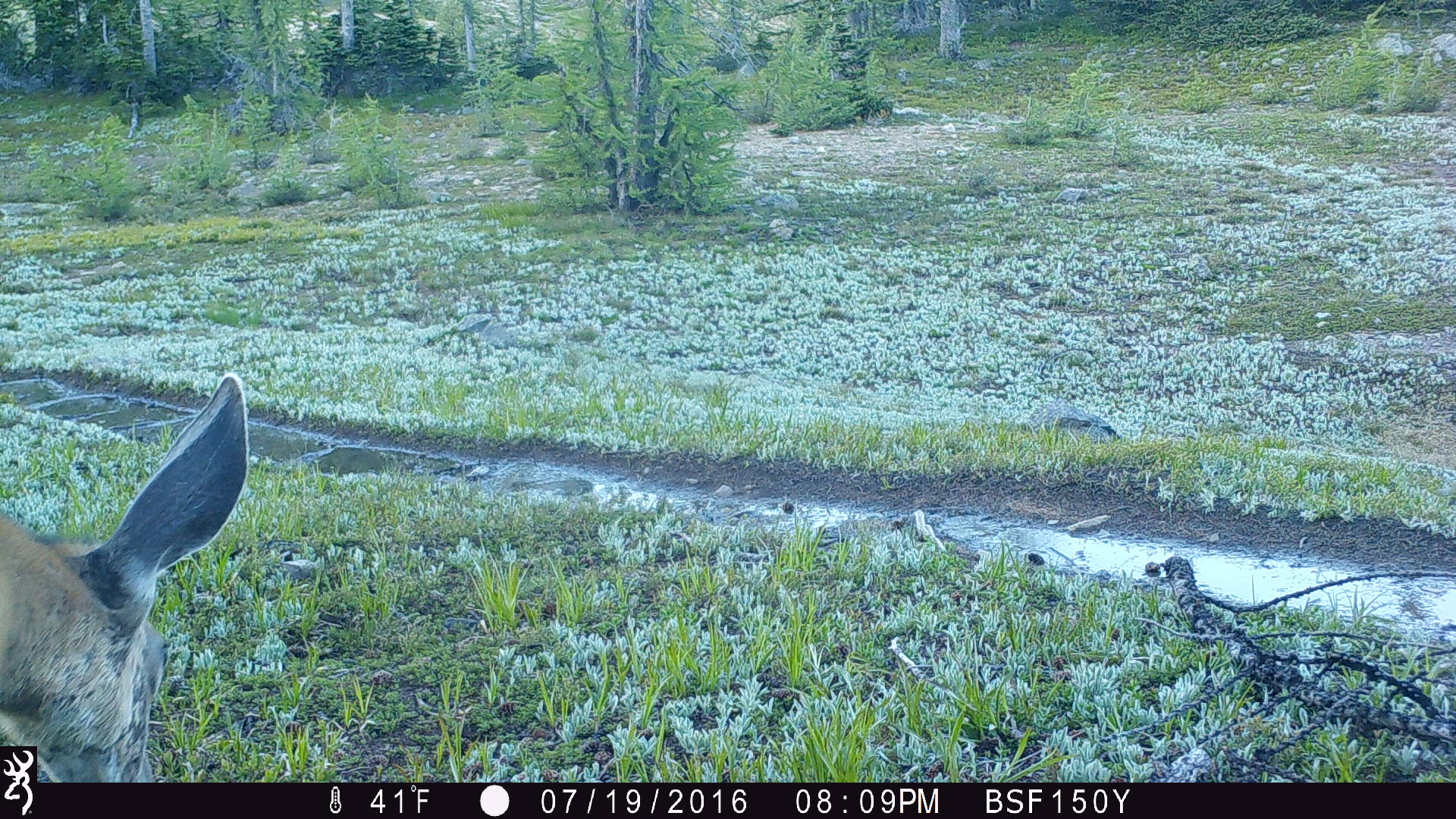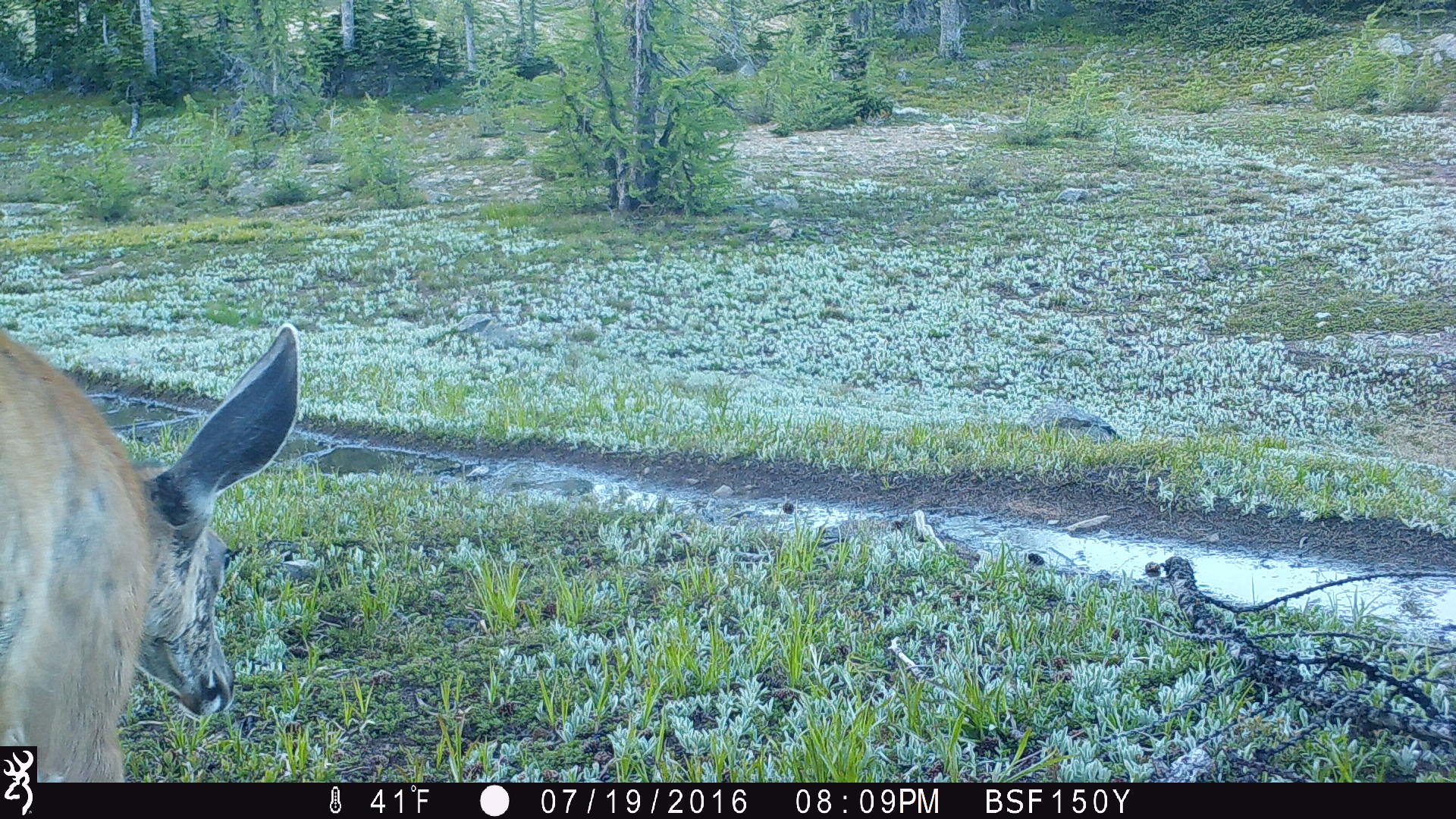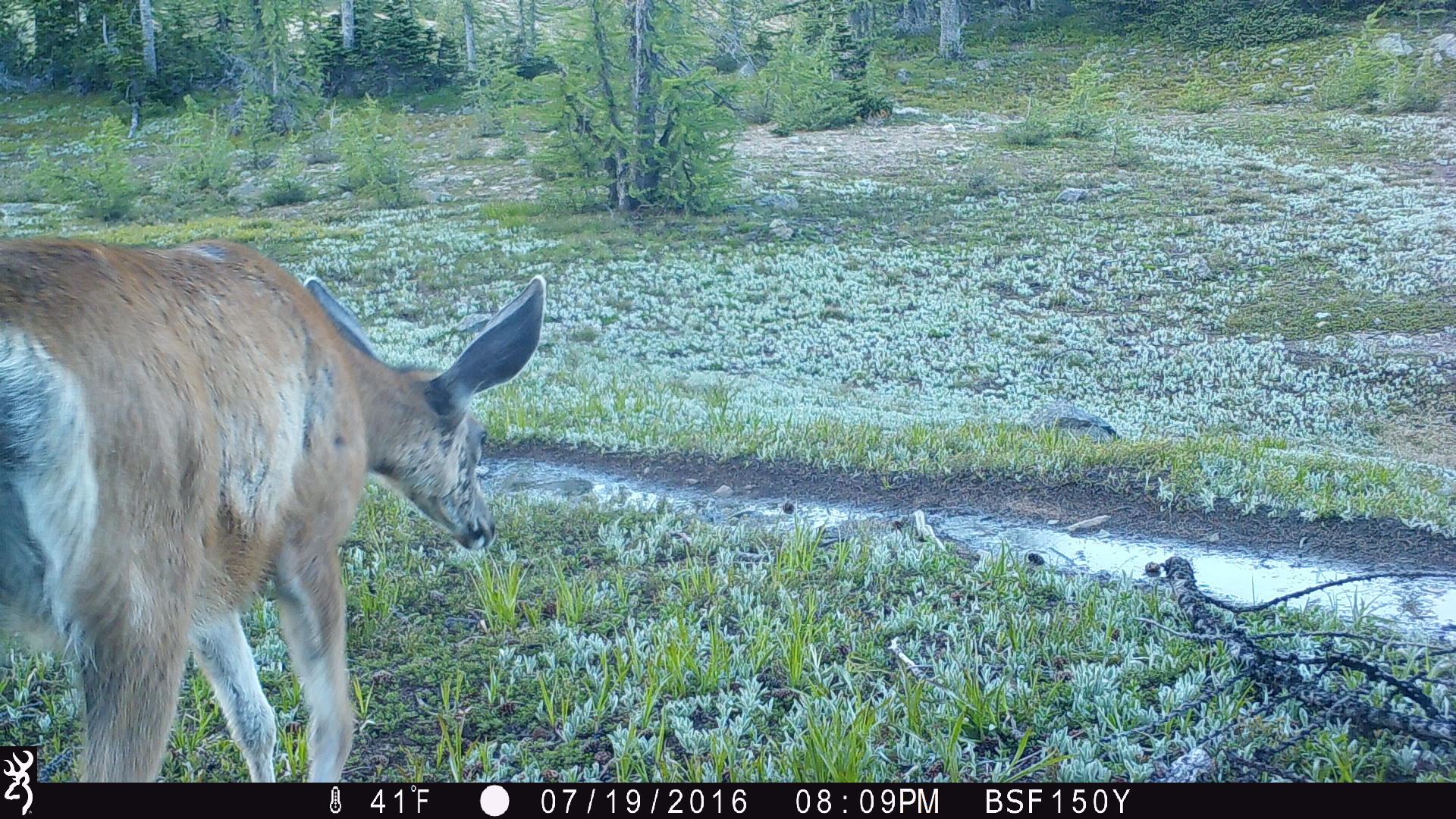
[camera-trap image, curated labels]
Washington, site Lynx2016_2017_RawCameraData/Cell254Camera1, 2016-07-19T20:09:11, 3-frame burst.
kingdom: Animalia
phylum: Chordata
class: Mammalia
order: Artiodactyla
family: Cervidae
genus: Odocoileus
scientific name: Odocoileus hemionus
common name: mule deer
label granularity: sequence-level